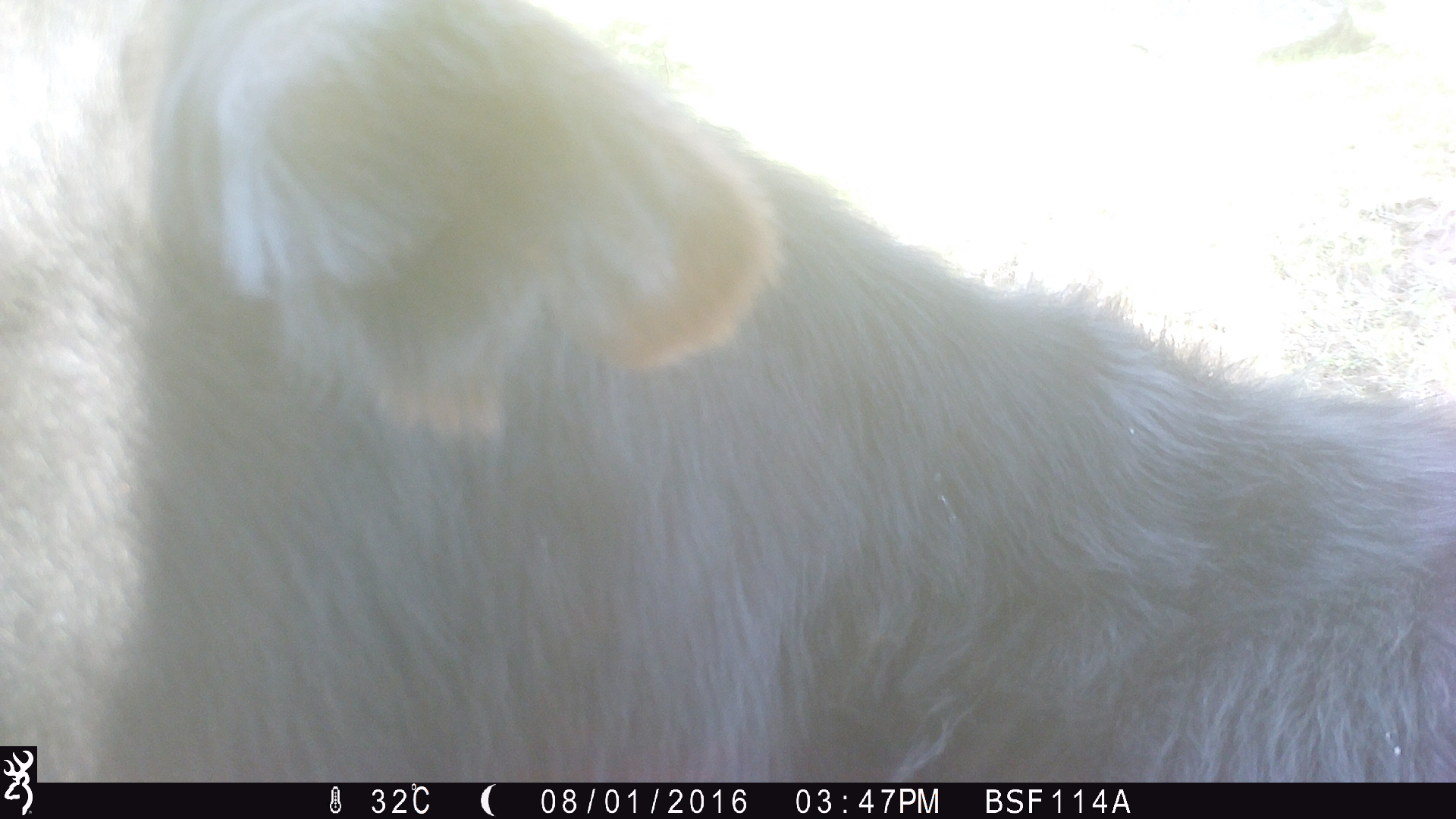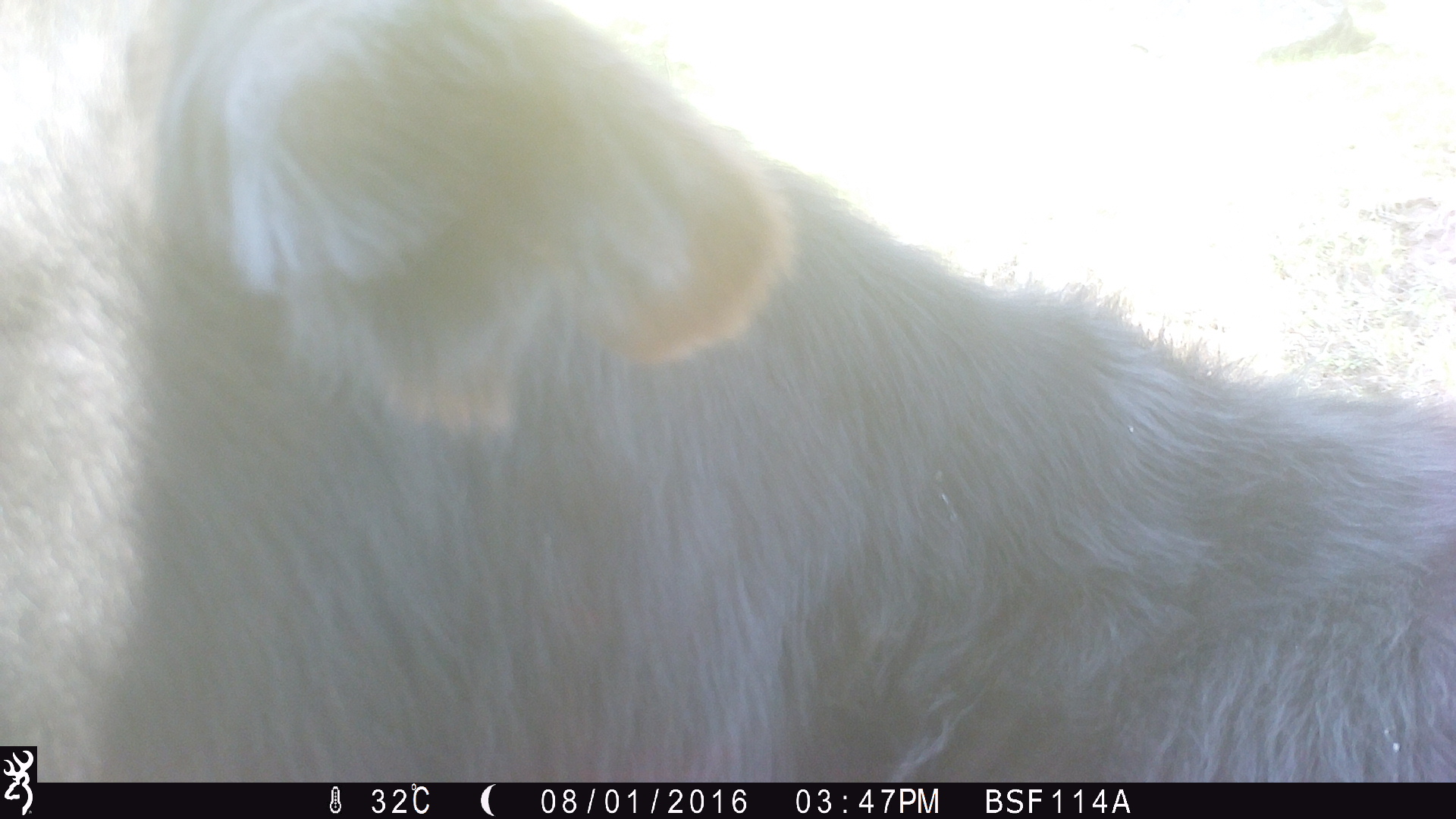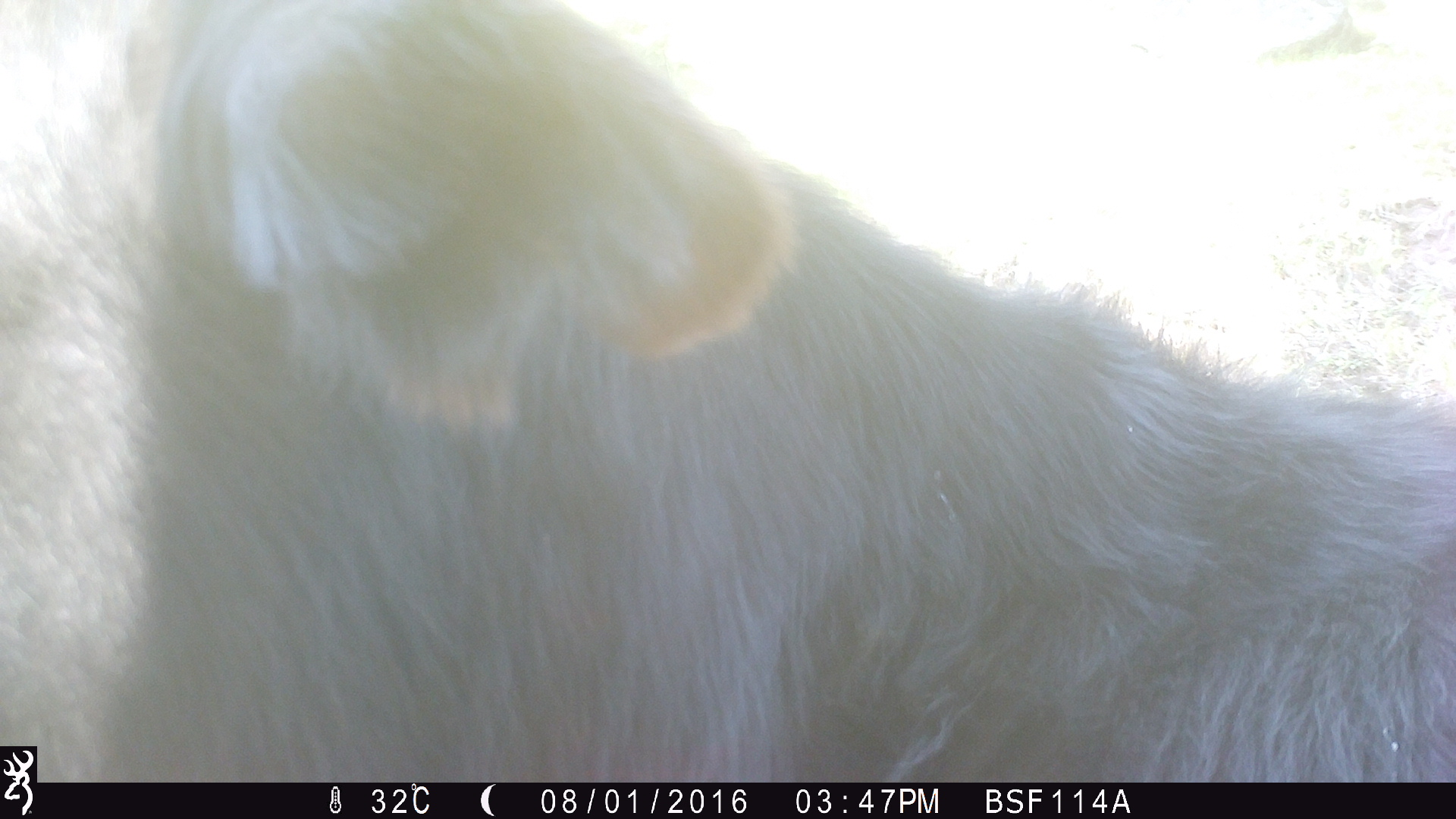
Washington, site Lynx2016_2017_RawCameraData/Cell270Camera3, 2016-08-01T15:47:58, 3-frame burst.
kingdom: Animalia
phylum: Chordata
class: Mammalia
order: Artiodactyla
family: Bovidae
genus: Bos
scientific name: Bos taurus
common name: domestic cattle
Domestic cattle (Bos taurus). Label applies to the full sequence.